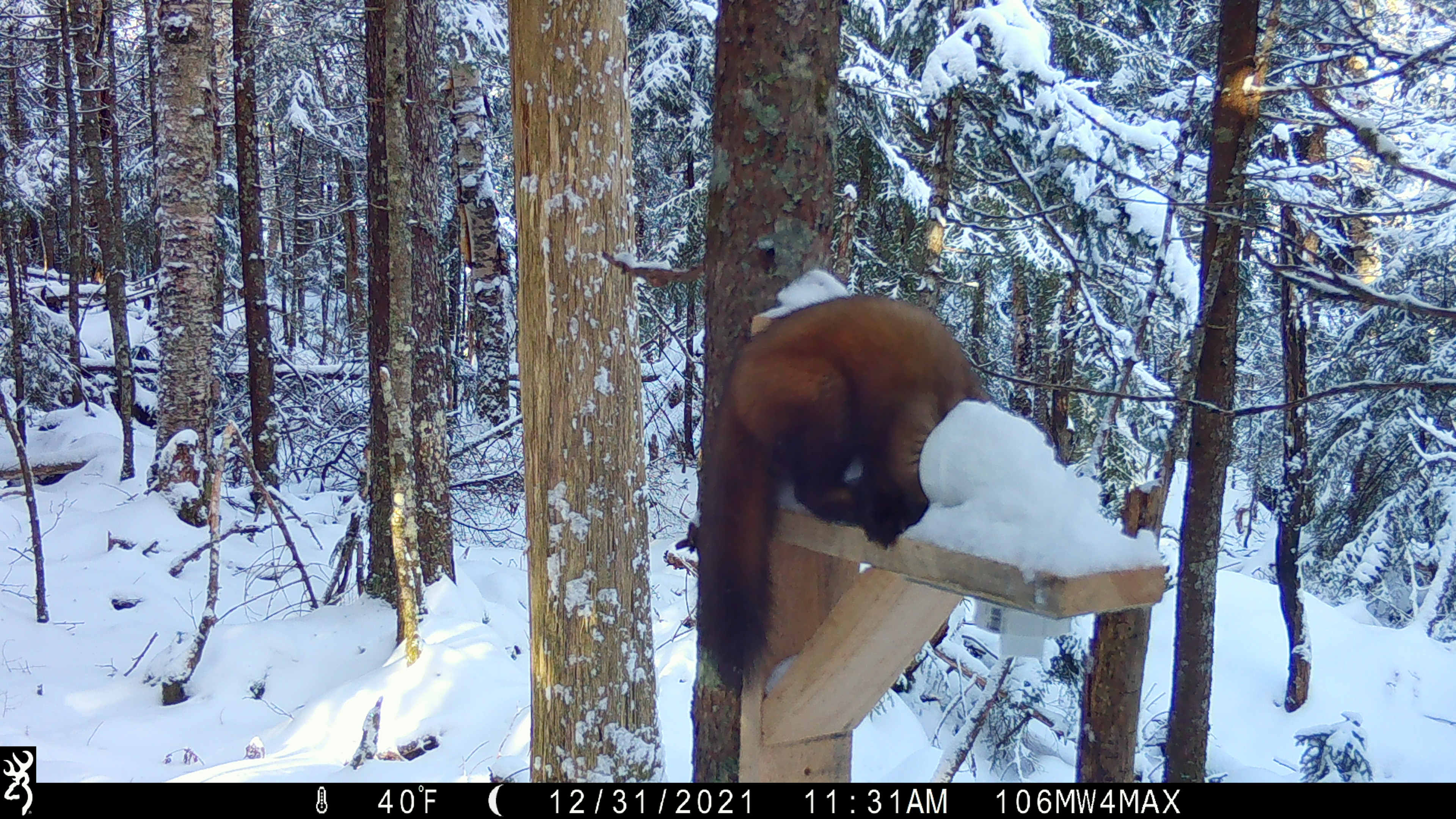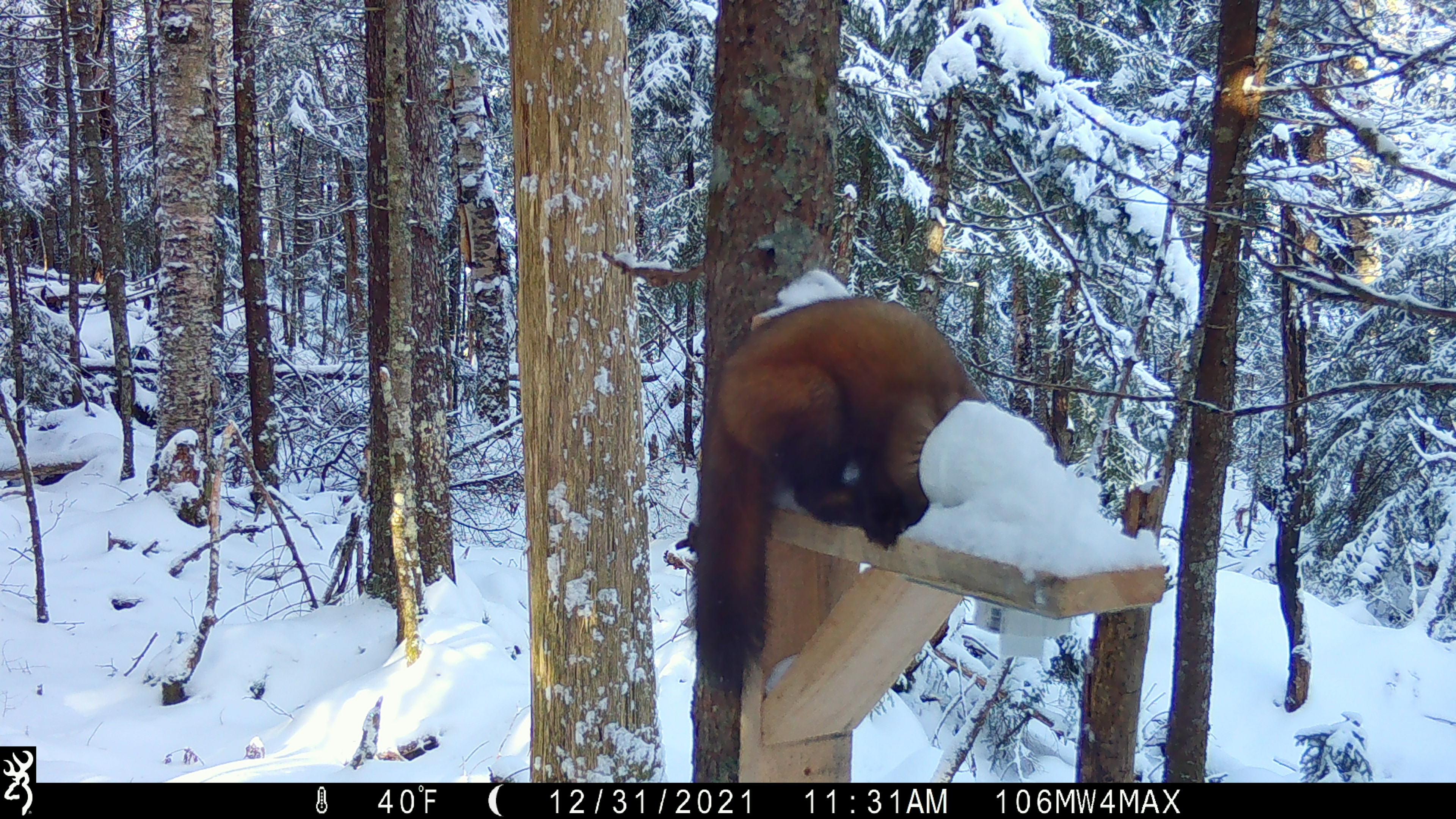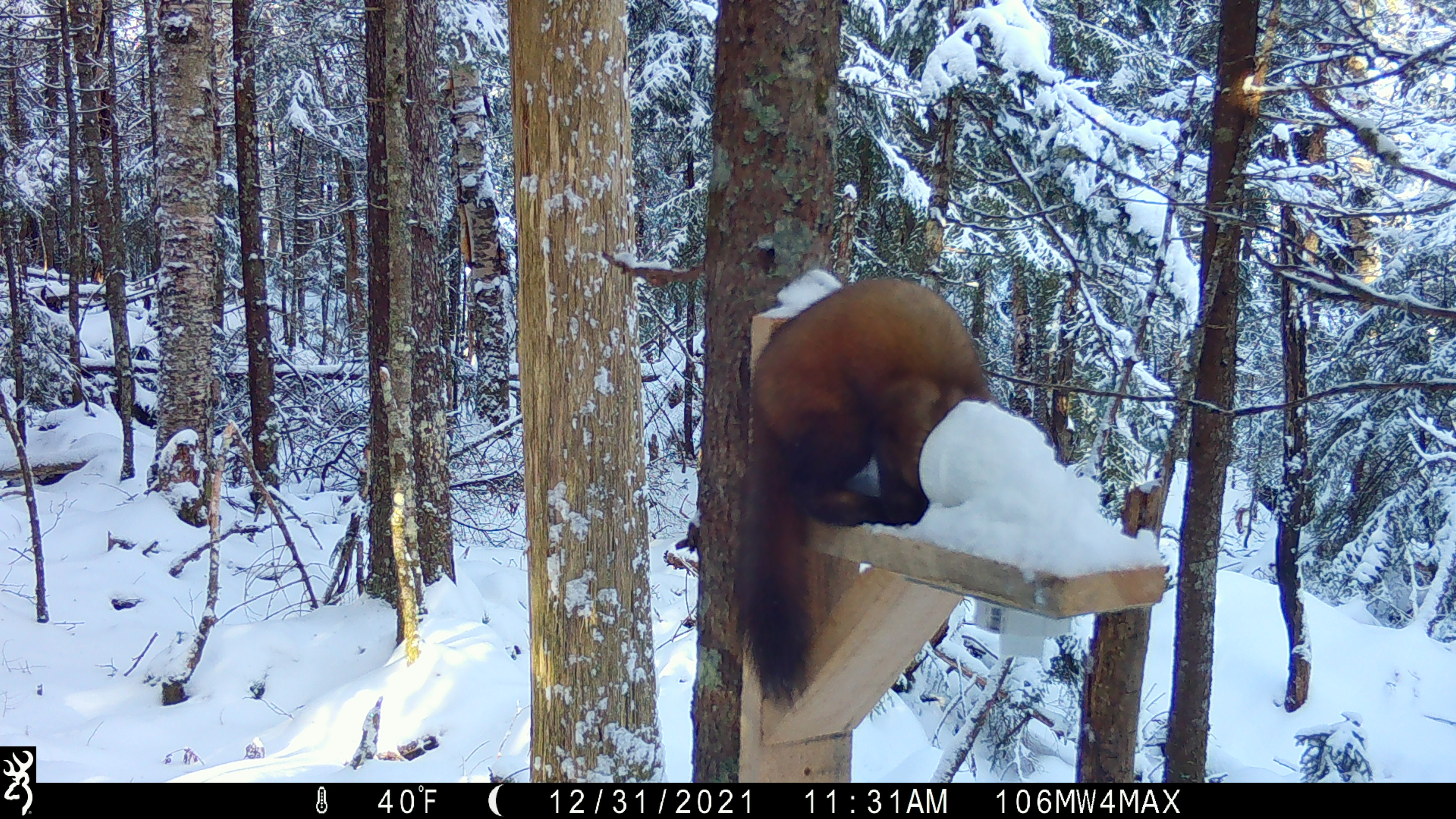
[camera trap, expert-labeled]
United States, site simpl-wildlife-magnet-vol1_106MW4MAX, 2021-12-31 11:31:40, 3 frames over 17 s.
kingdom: Animalia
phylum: Chordata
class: Mammalia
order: Carnivora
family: Mustelidae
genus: Martes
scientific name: Martes americana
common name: american marten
American marten (Martes americana).